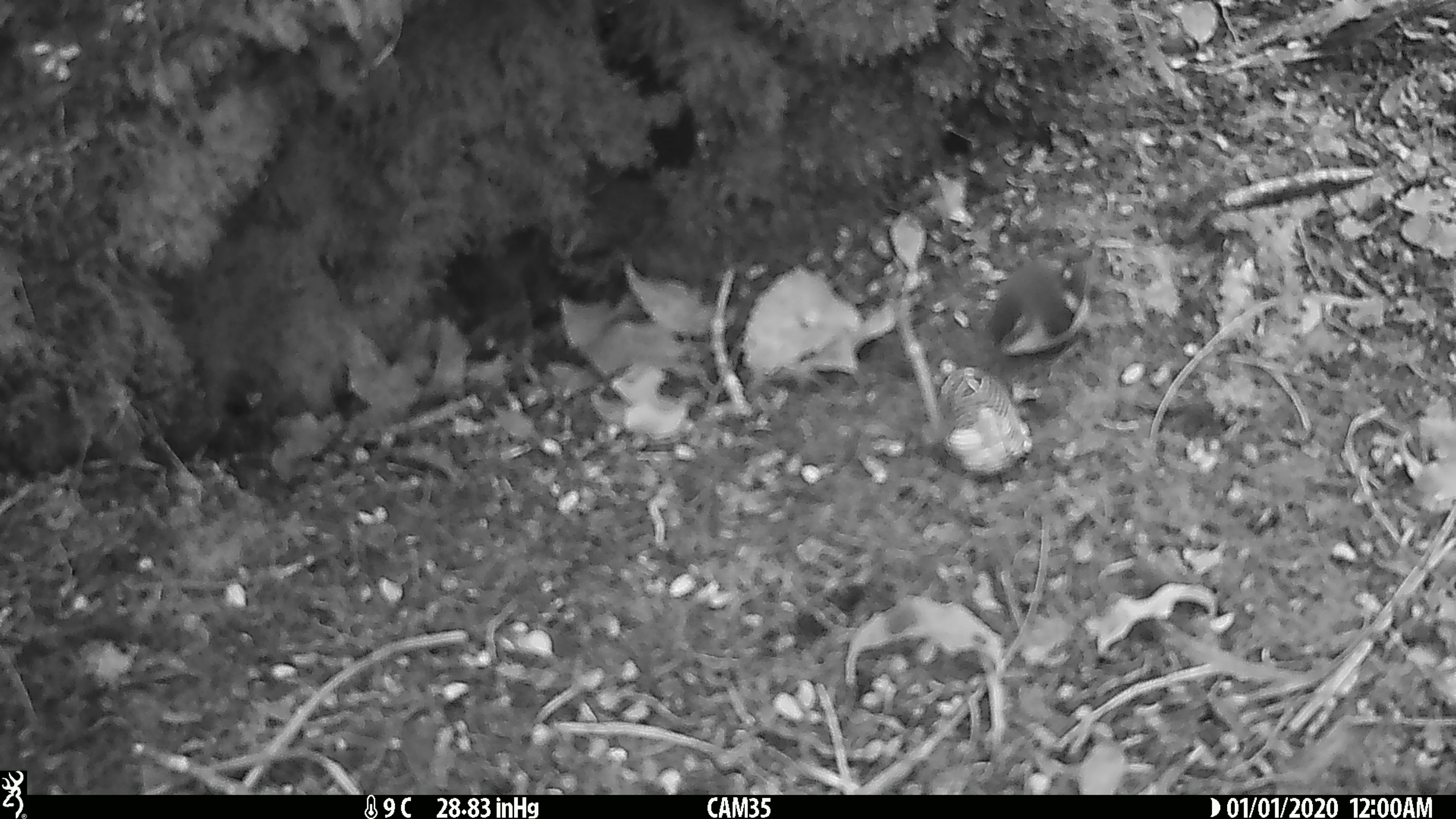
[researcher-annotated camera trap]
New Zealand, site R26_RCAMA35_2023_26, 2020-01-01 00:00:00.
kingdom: Animalia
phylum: Chordata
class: Aves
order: Passeriformes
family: Acanthisittidae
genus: Acanthisitta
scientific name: Acanthisitta chloris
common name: rifleman